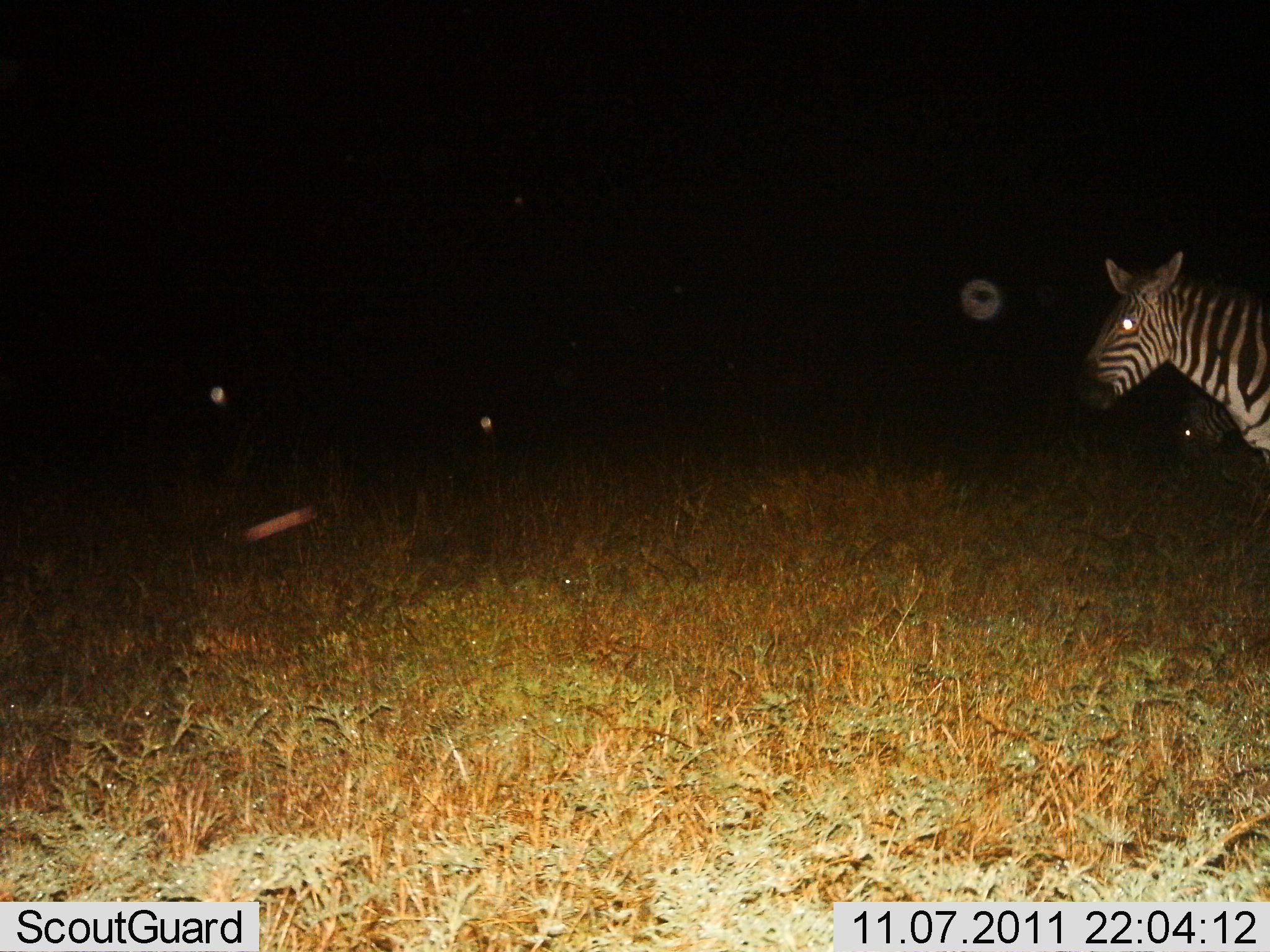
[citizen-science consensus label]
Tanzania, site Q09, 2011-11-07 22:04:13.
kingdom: Animalia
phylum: Chordata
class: Mammalia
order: Perissodactyla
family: Equidae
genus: Equus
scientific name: Equus quagga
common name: plains zebra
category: zebra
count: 2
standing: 100%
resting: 0%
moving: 0%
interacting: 0%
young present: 0%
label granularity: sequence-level